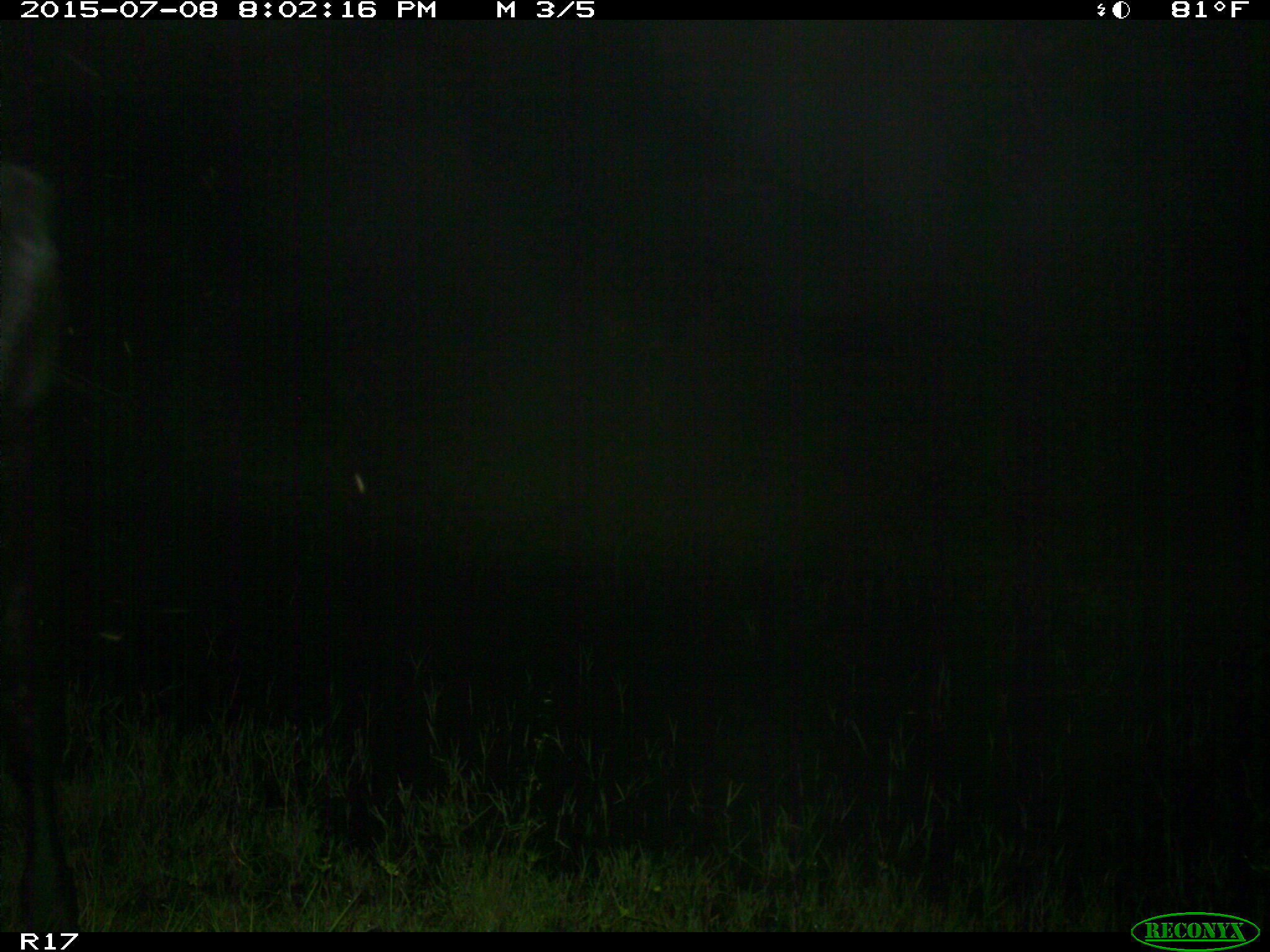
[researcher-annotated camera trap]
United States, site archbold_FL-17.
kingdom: Animalia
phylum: Chordata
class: Mammalia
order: Artiodactyla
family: Bovidae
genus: Bos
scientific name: Bos taurus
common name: domestic cow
Bos taurus (domestic cow).